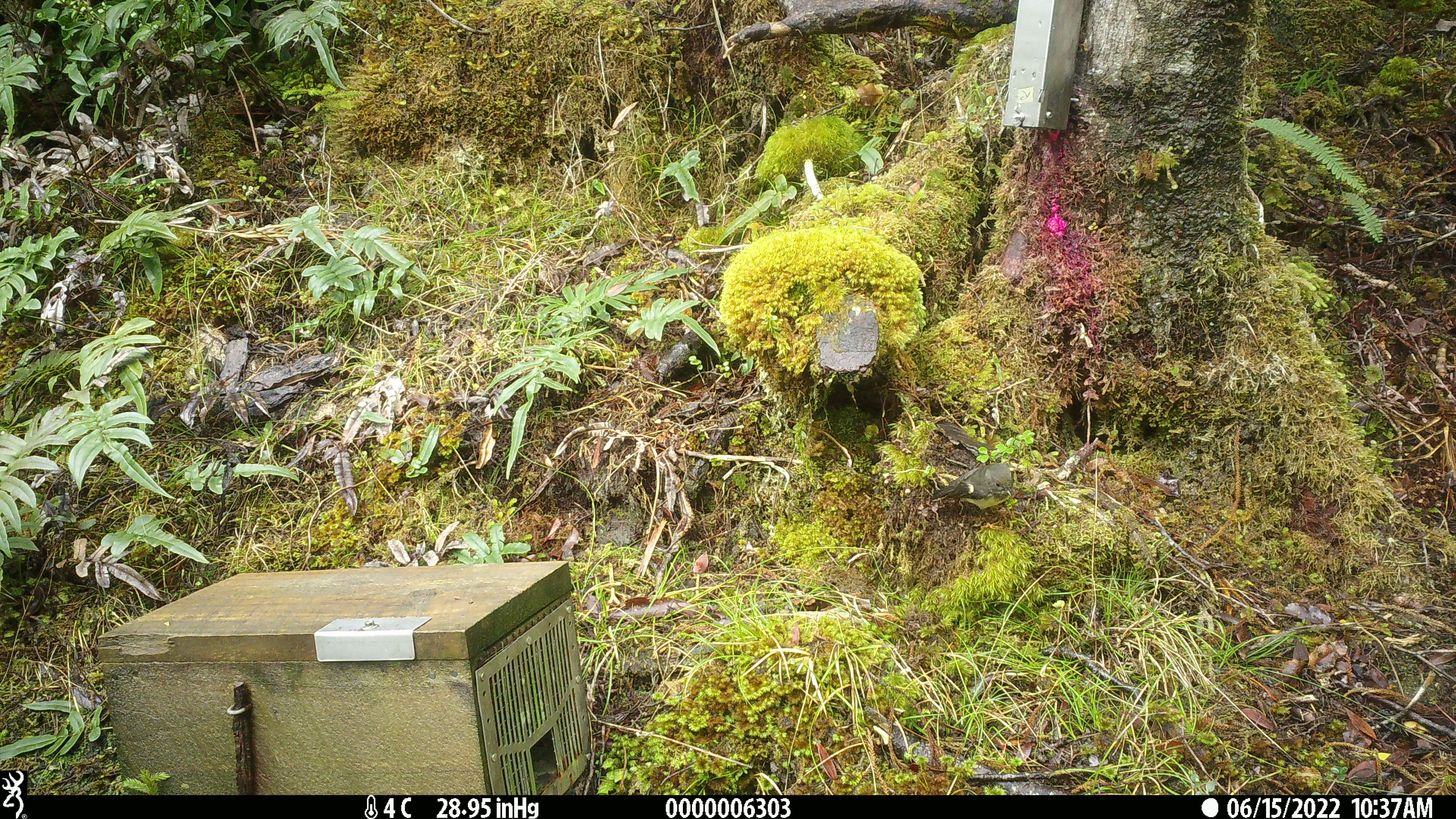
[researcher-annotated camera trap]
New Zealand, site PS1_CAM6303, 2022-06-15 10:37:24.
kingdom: Animalia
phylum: Chordata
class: Aves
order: Passeriformes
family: Petroicidae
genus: Petroica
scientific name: Petroica macrocephala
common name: tomtit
Tomtit (Petroica macrocephala).